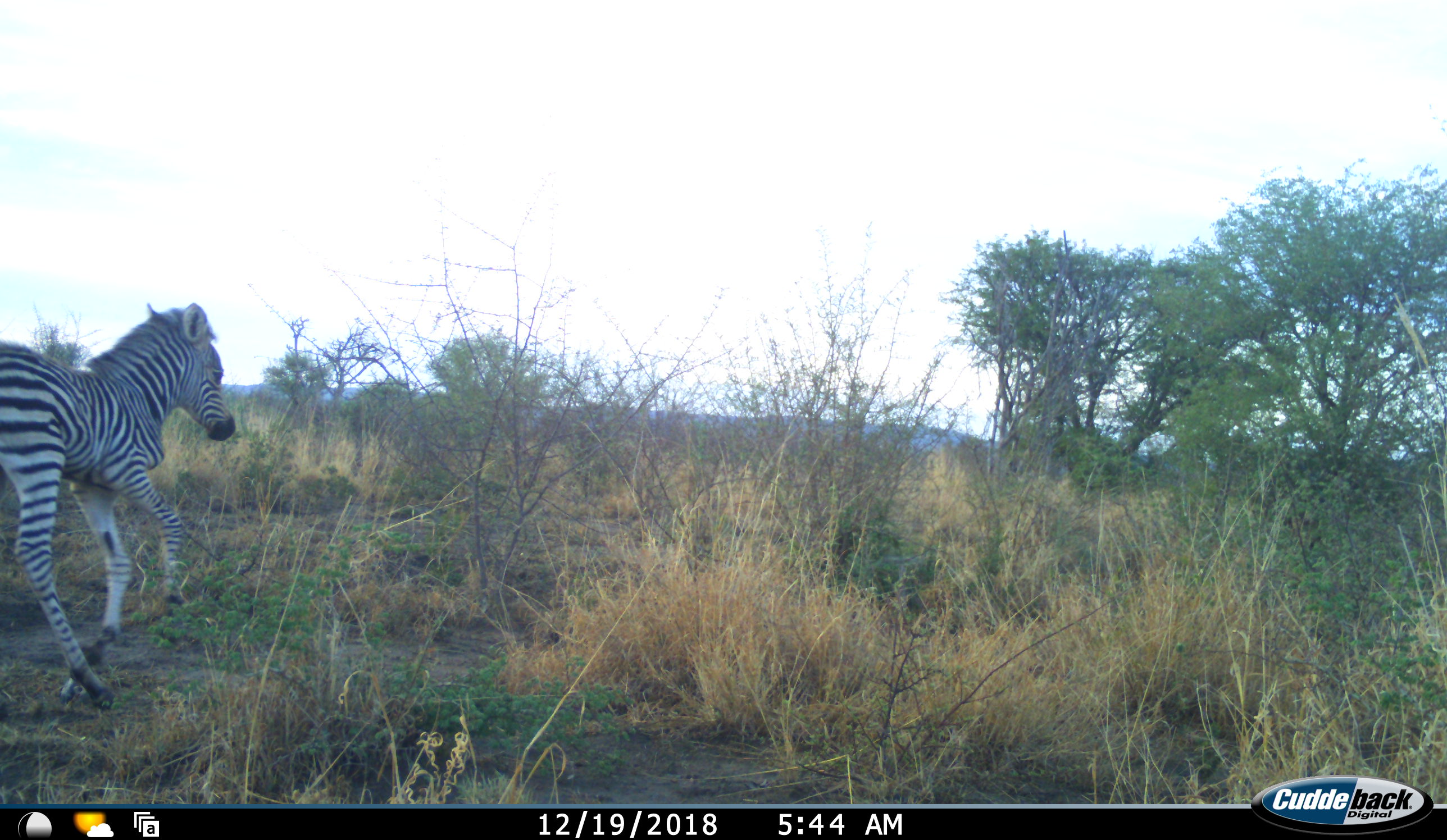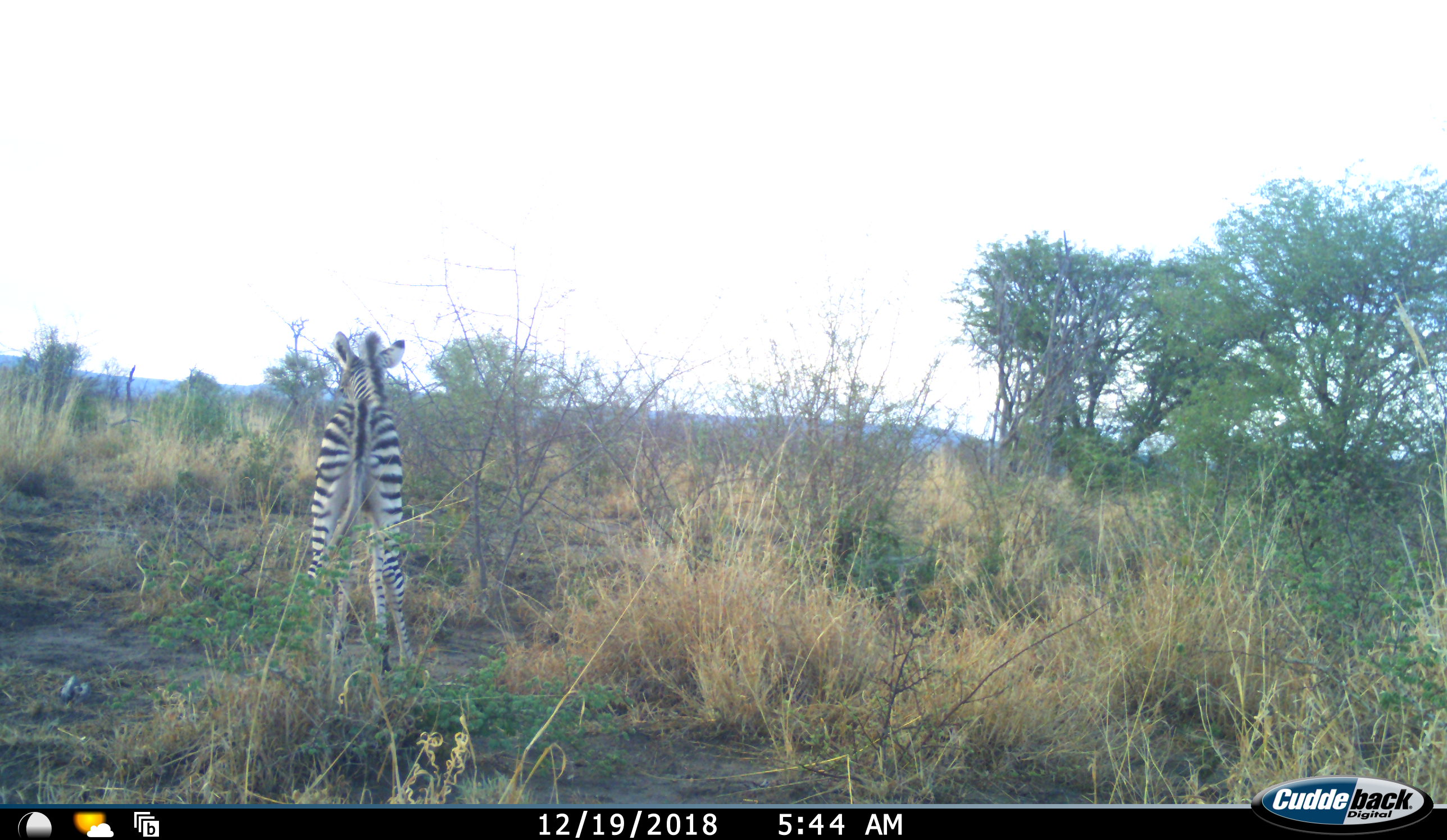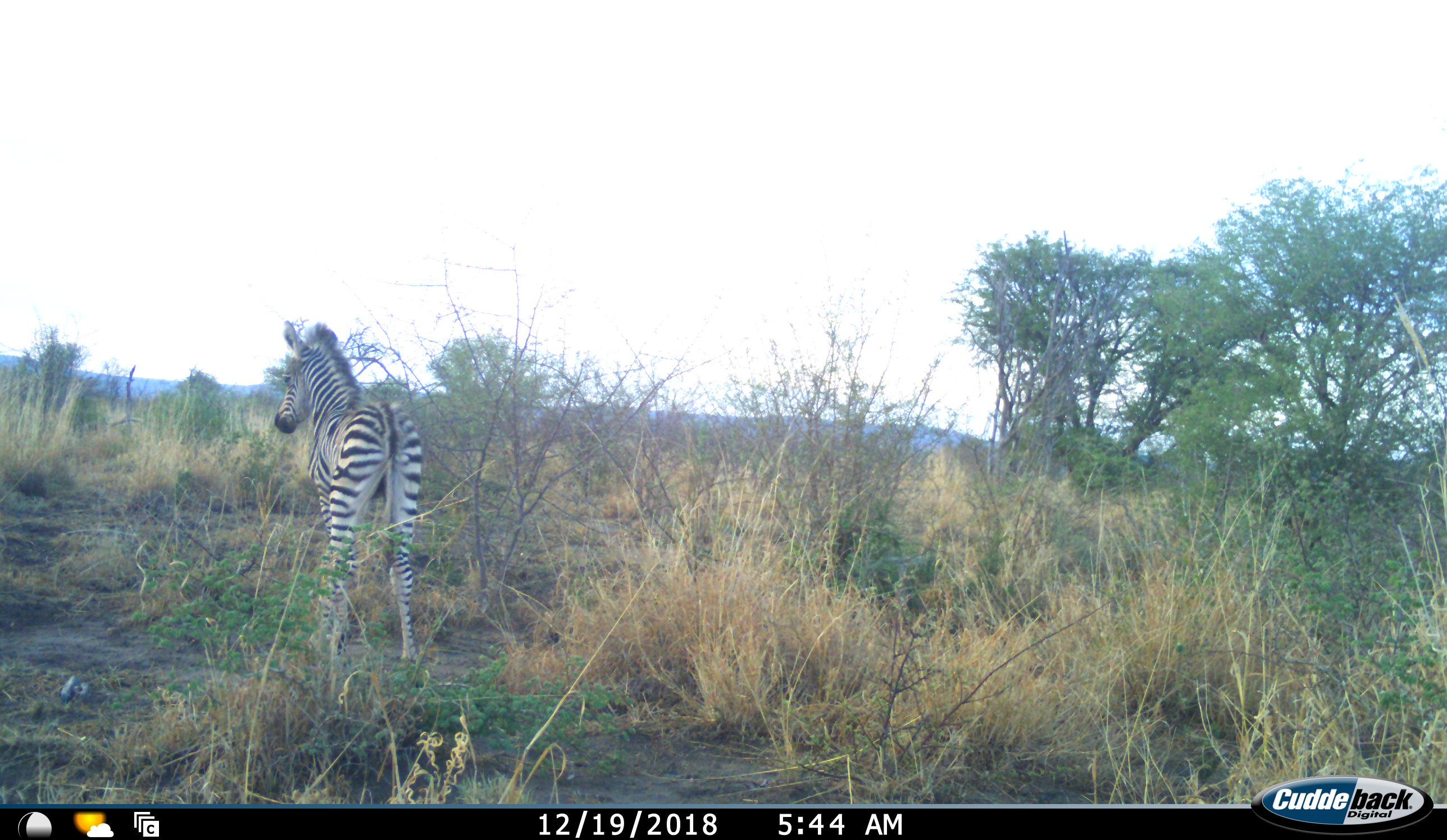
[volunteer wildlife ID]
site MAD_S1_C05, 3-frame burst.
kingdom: Animalia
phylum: Chordata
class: Mammalia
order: Perissodactyla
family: Equidae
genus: Equus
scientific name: Equus quagga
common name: plains zebra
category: zebraplains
Zebraplains (plains zebra) (Equus quagga), count 1. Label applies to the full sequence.